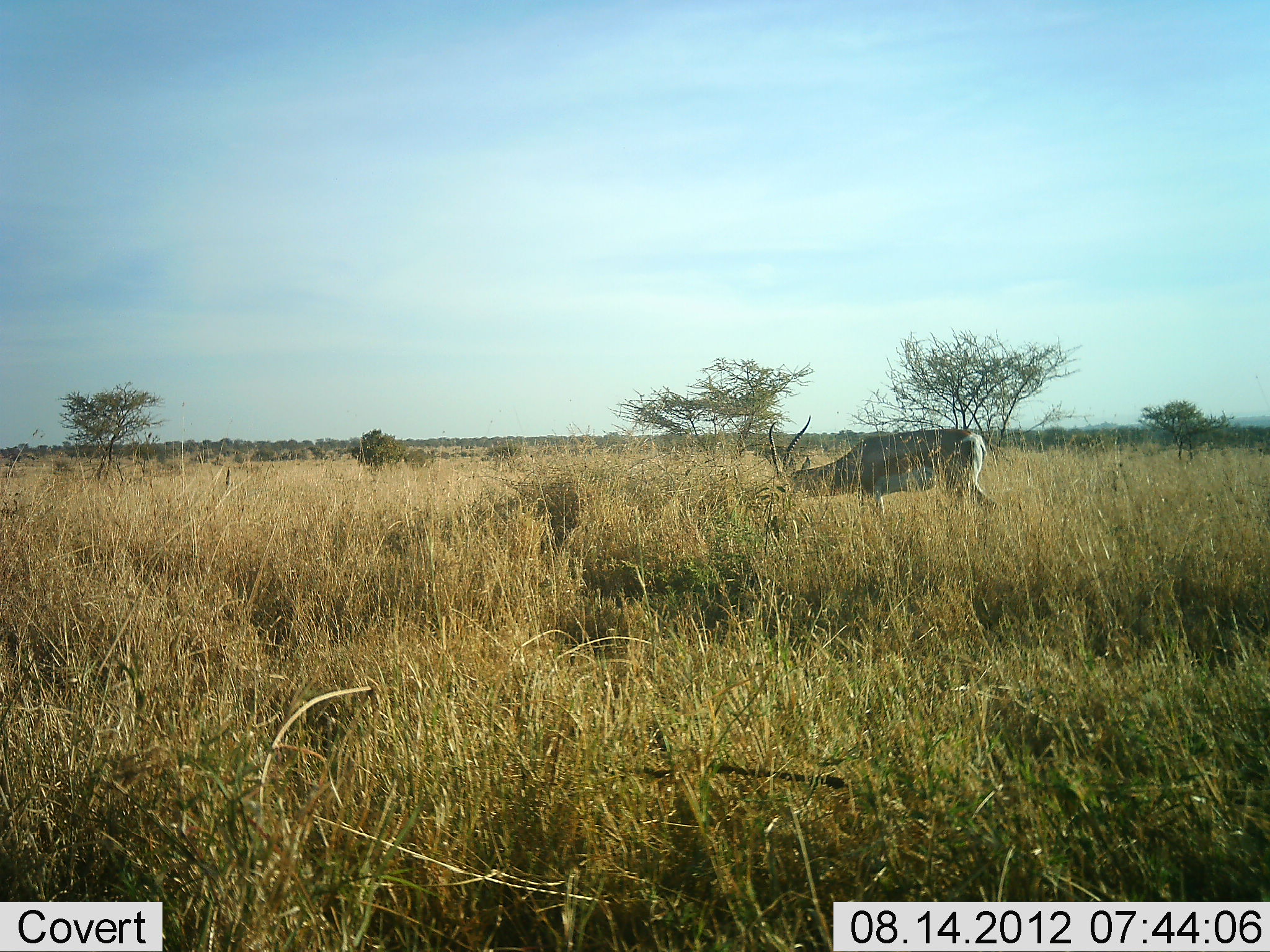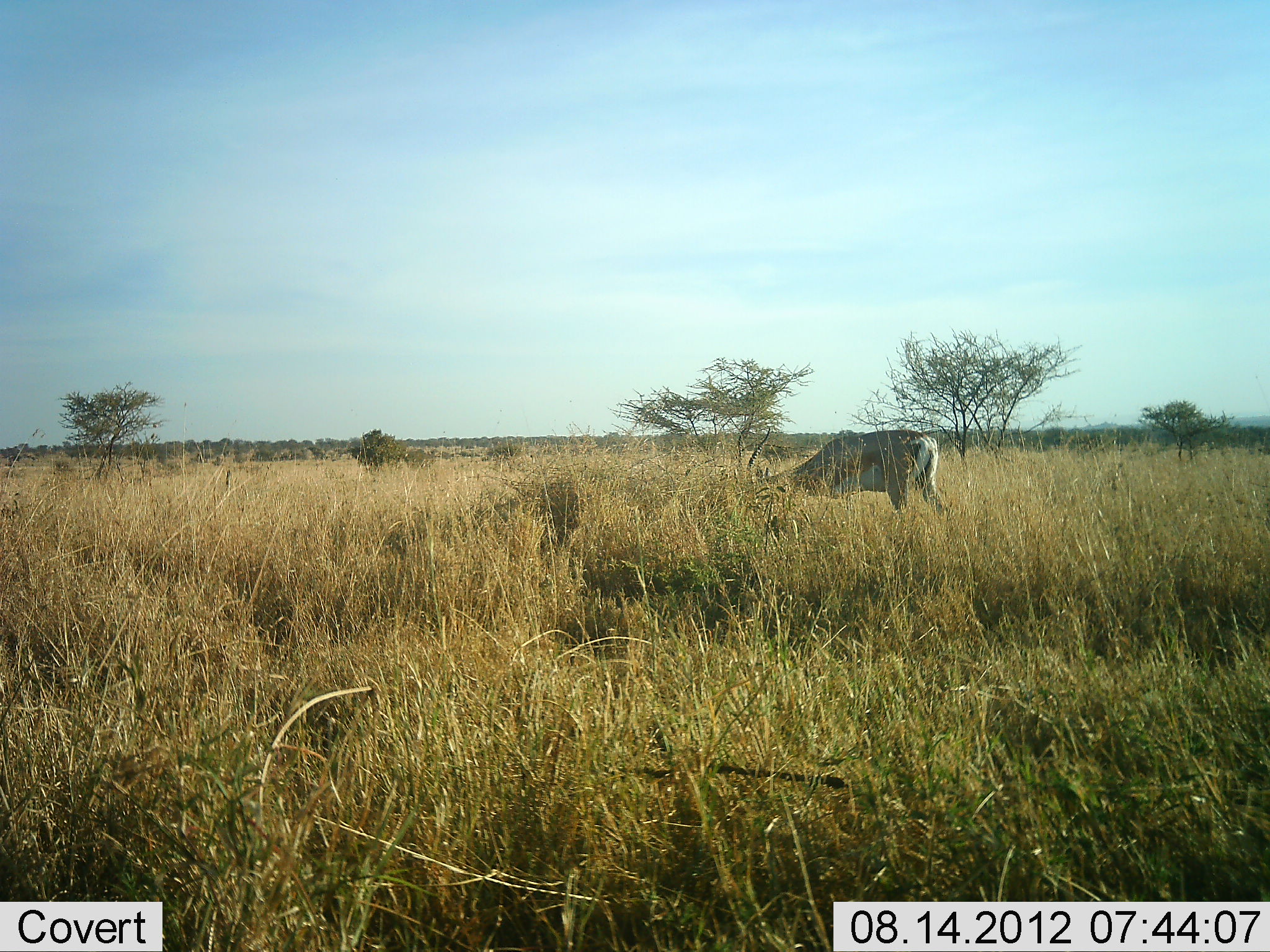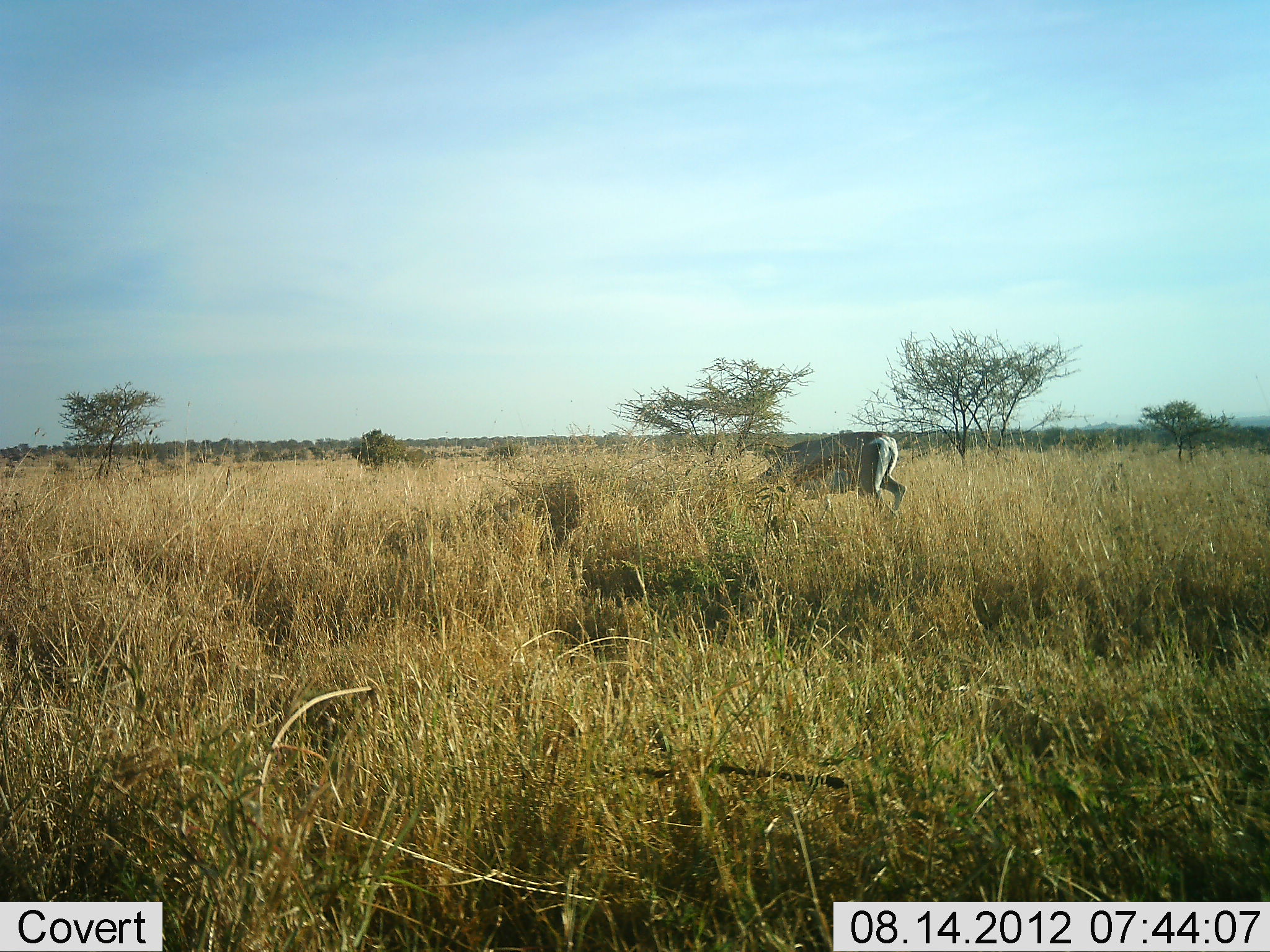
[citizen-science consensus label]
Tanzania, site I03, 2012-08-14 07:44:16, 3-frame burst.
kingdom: Animalia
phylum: Chordata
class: Mammalia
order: Artiodactyla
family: Bovidae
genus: Nanger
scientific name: Nanger granti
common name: grant's gazelle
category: gazellegrants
Gazellegrants (grant's gazelle) (Nanger granti), count 1. Behavior (volunteer vote fractions): standing 0%, resting 0%, moving 20%, interacting 0%. Young present (vote fraction): 0%. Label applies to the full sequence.